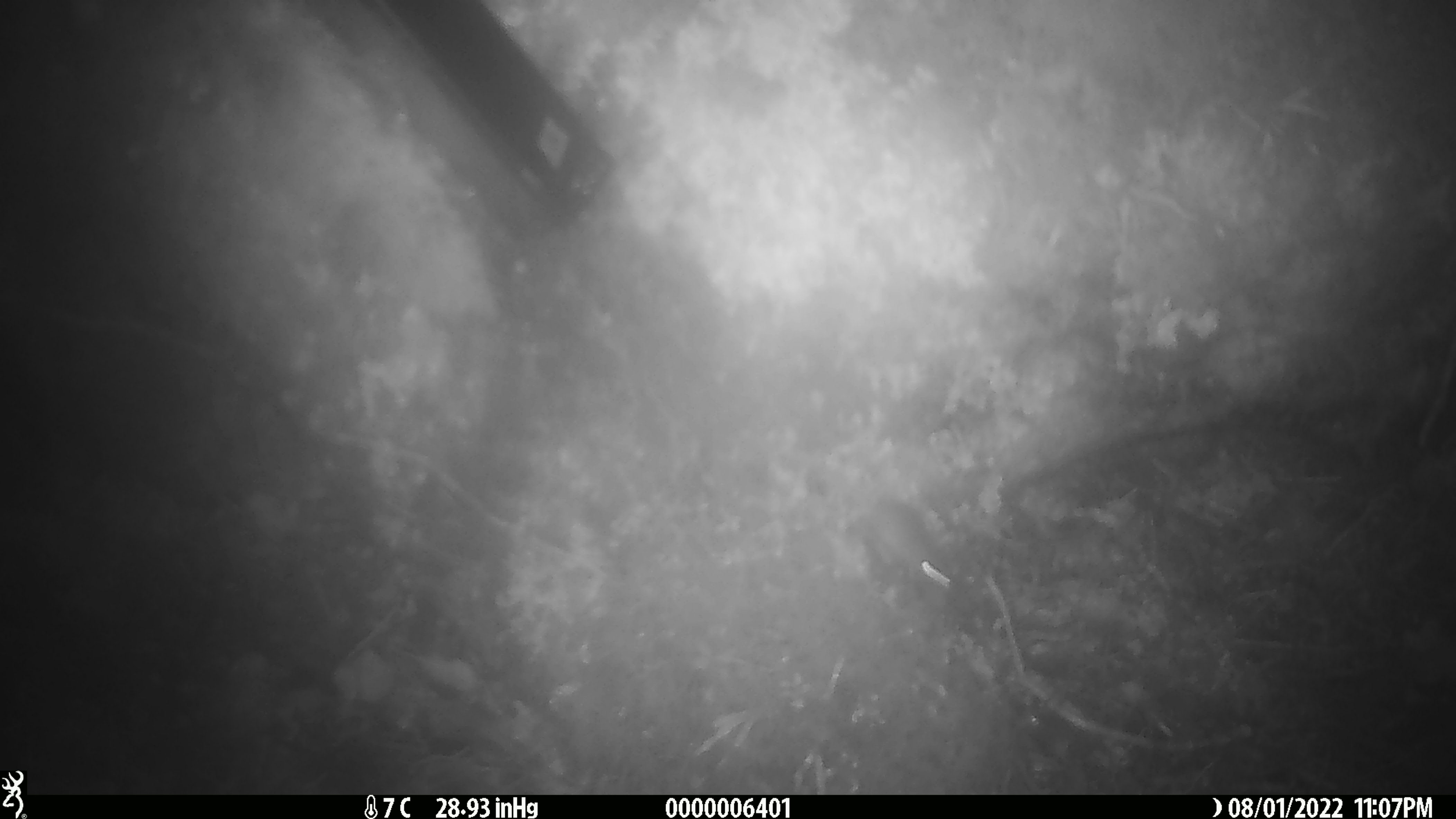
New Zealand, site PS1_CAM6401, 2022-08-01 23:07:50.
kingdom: Animalia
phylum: Chordata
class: Mammalia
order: Rodentia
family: Muridae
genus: Mus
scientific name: Mus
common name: mouse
Mouse (Mus).